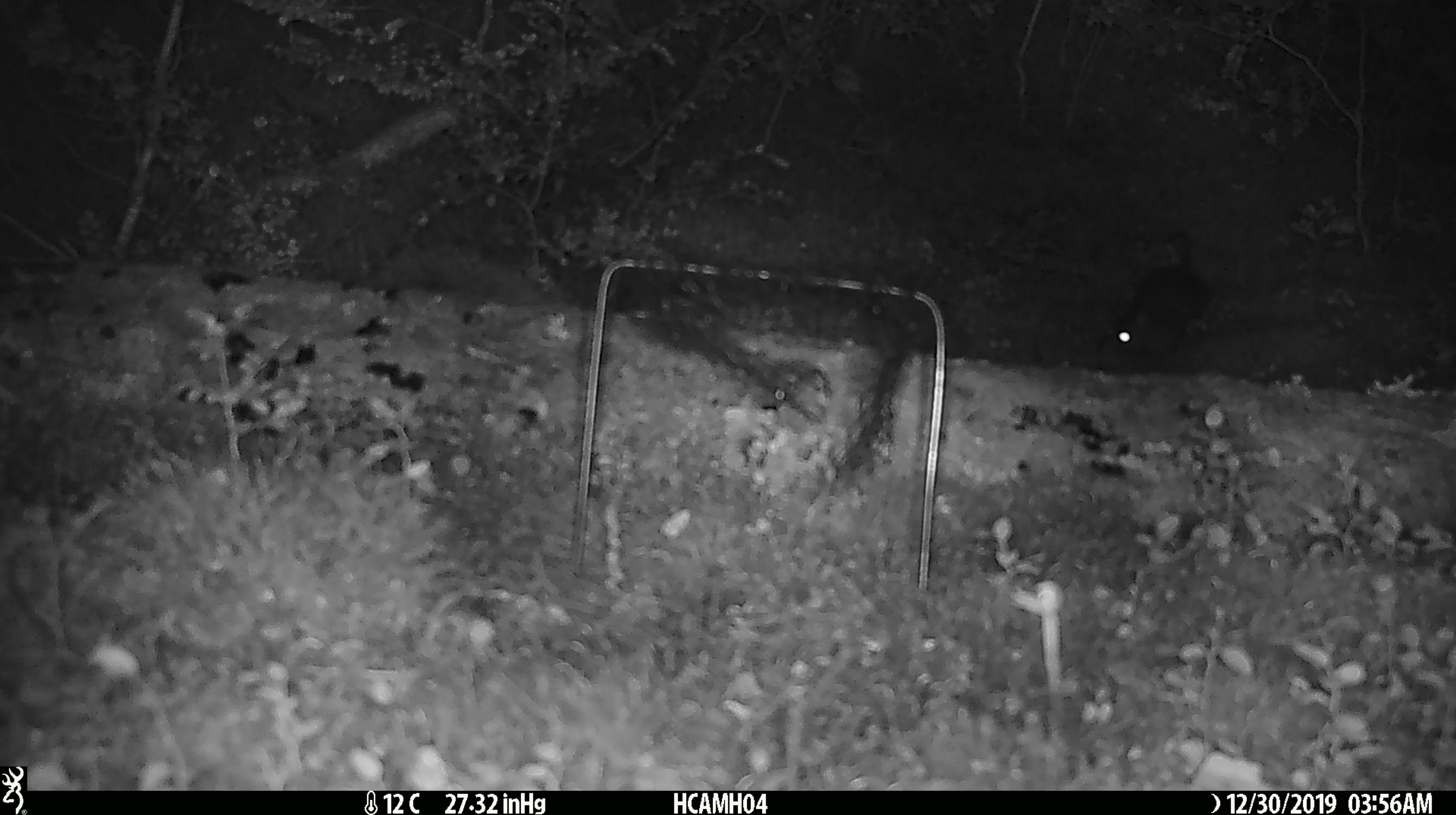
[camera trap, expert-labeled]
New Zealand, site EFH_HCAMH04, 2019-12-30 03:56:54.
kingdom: Animalia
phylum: Chordata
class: Mammalia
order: Rodentia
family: Muridae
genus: Rattus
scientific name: Rattus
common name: rat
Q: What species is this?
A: Rat (Rattus).